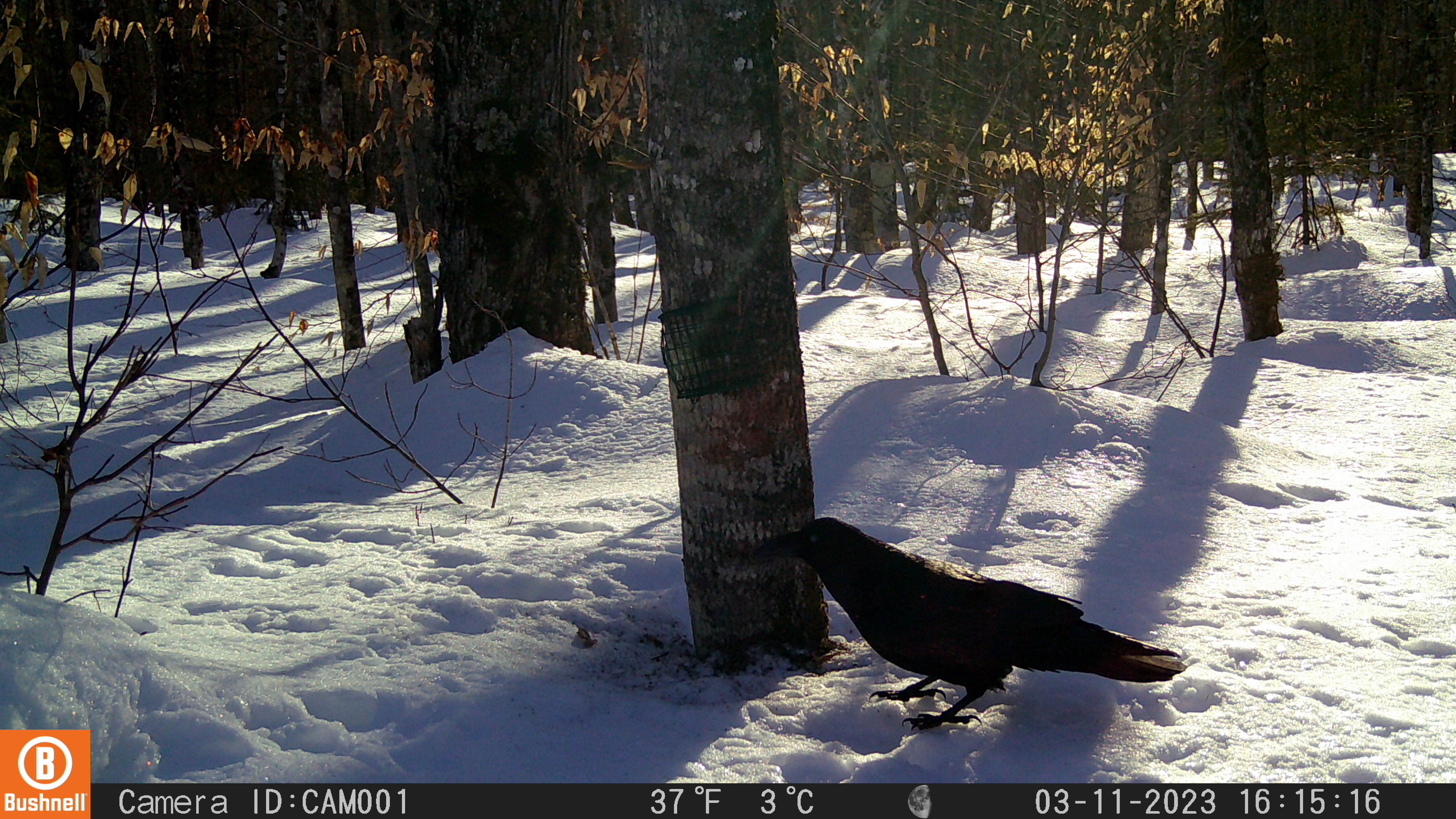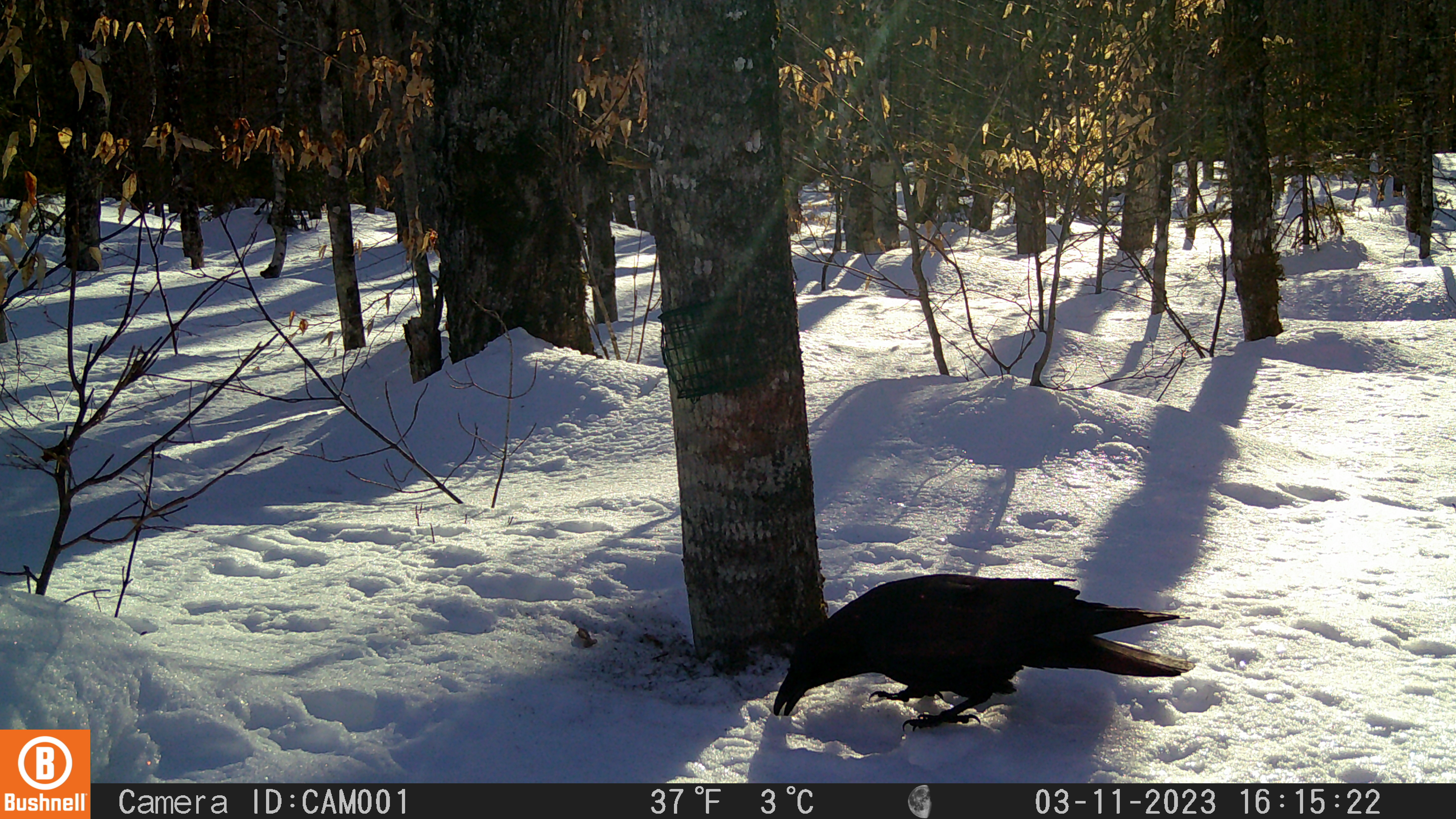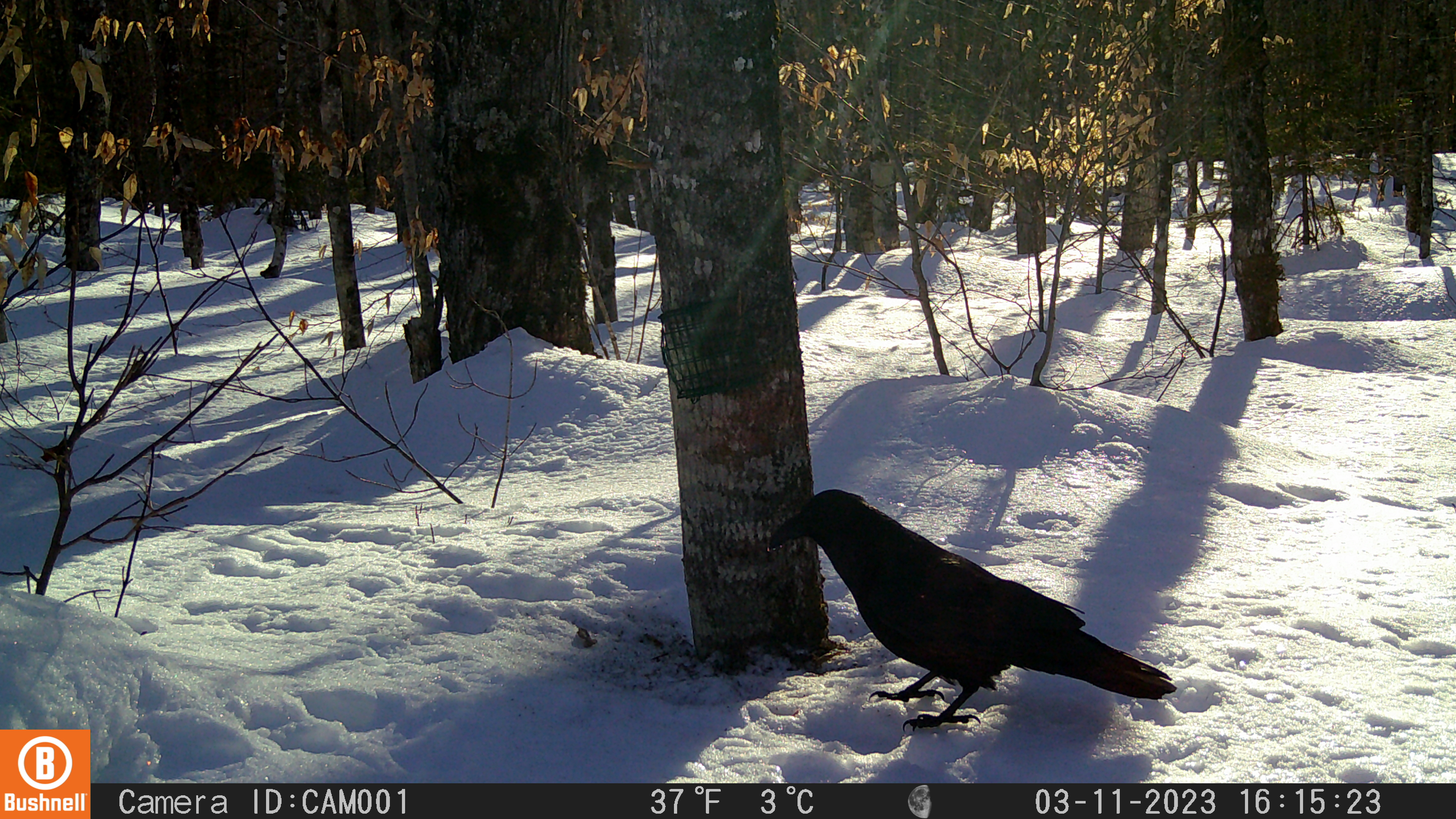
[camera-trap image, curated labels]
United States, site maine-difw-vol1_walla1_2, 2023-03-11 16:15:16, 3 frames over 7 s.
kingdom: Animalia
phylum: Chordata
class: Aves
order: Passeriformes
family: Corvidae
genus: Corvus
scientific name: Corvus corax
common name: common raven